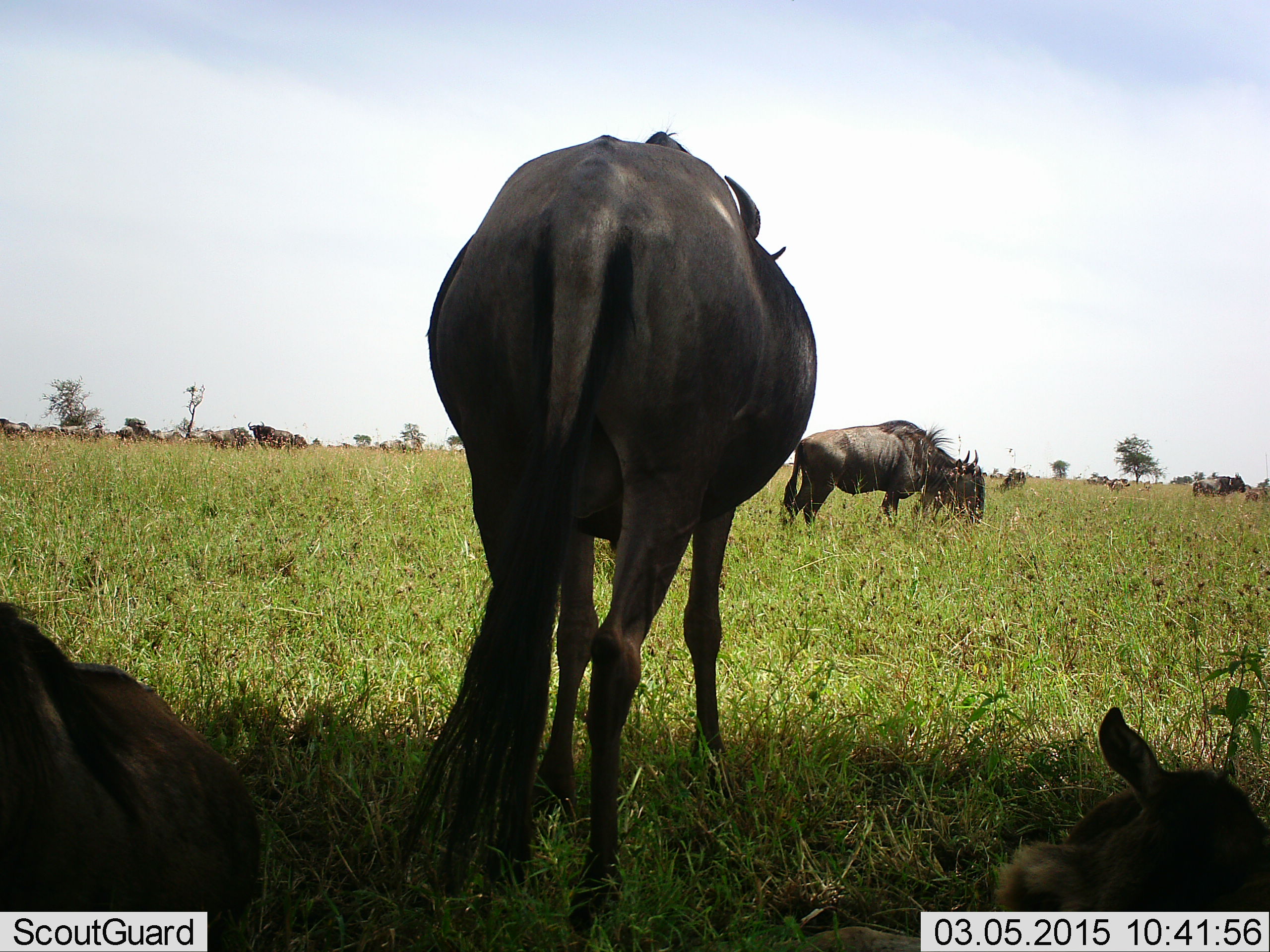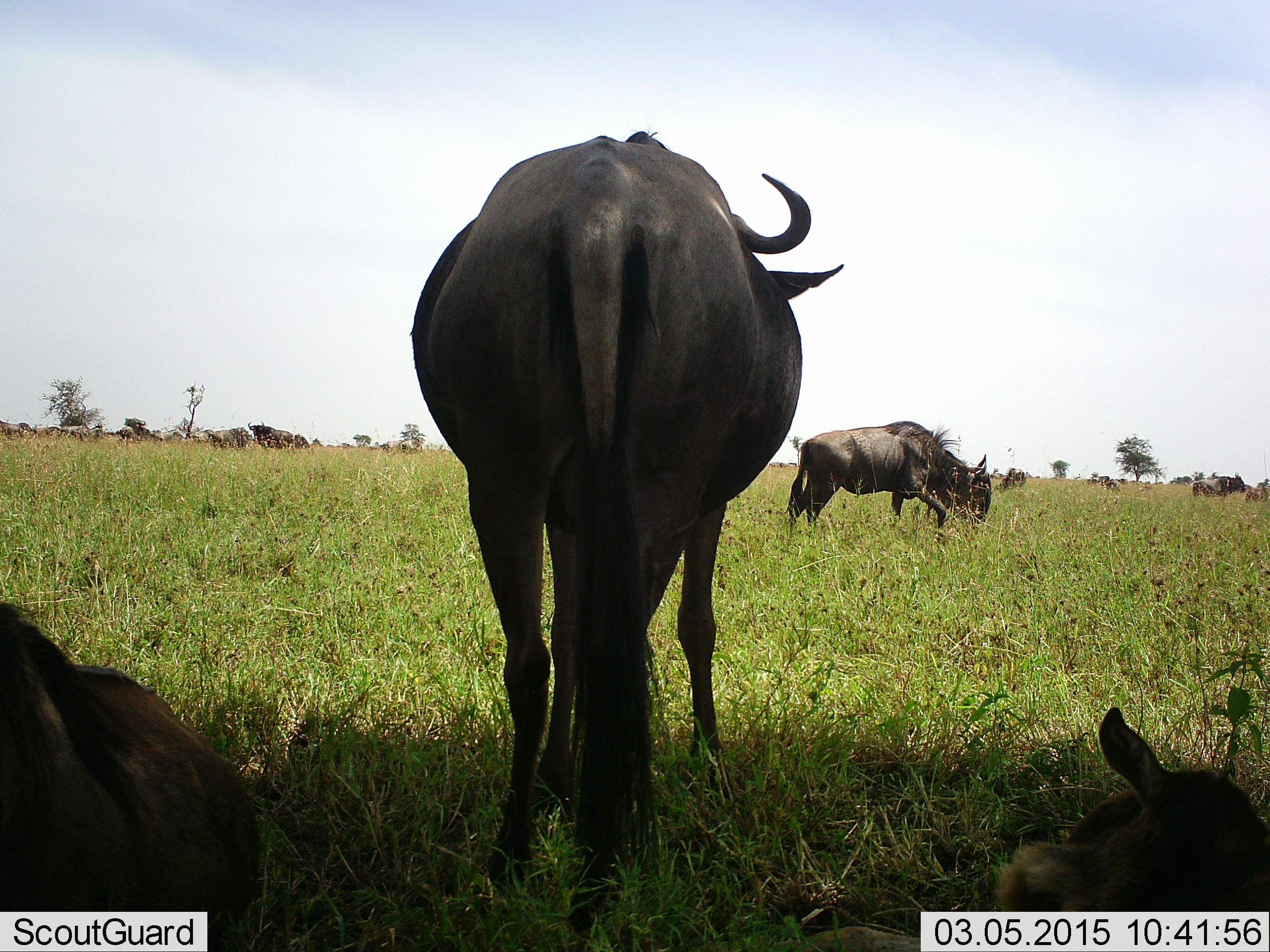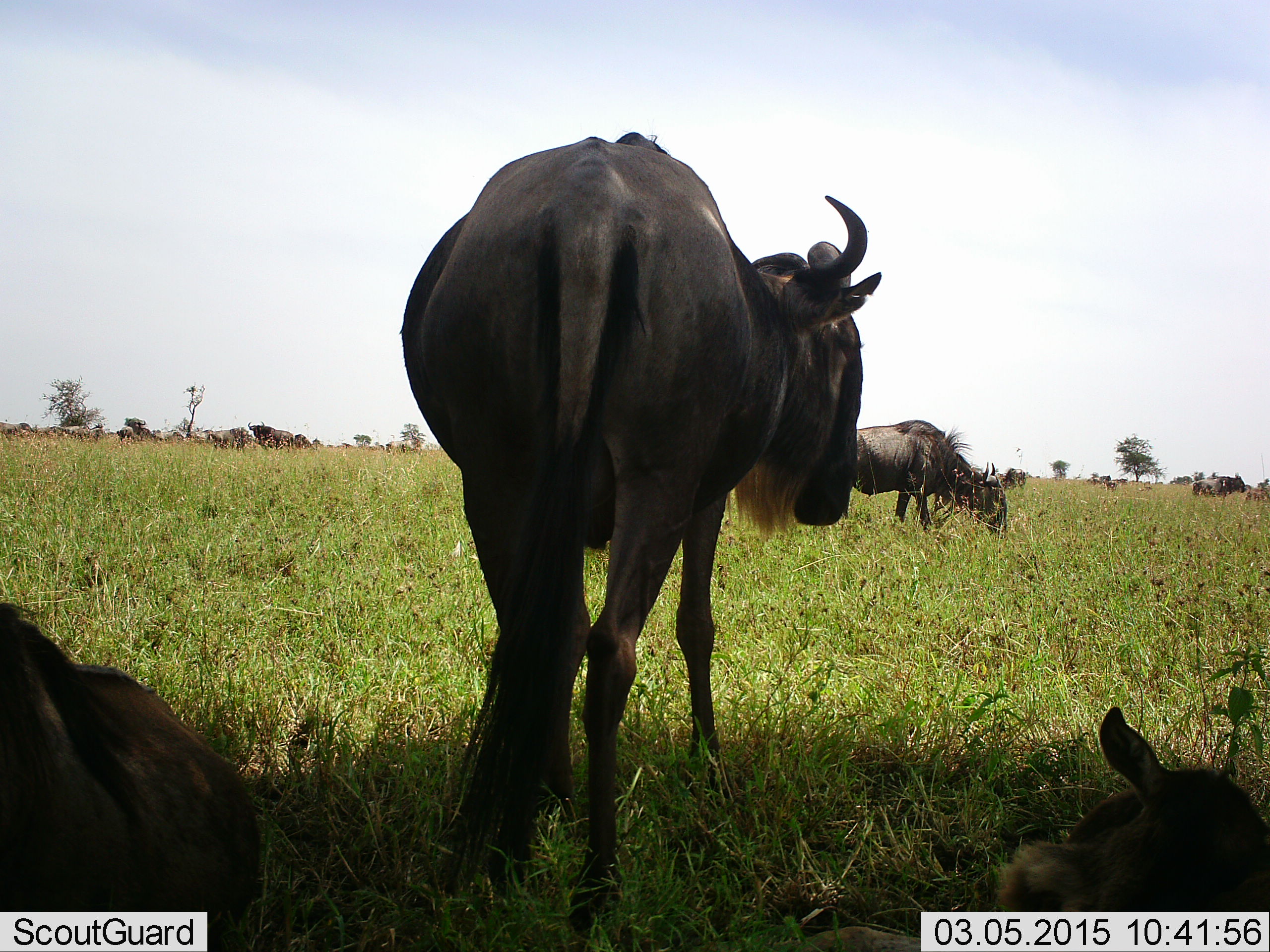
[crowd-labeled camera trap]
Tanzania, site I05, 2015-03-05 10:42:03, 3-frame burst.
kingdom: Animalia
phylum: Chordata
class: Mammalia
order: Artiodactyla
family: Bovidae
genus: Connochaetes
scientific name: Connochaetes taurinus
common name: blue wildebeest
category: wildebeest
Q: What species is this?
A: Wildebeest (blue wildebeest) (Connochaetes taurinus).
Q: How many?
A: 11-50.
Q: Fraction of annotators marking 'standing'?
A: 100%.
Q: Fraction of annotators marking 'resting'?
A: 100%.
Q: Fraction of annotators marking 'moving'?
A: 30%.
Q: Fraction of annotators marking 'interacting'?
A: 0%.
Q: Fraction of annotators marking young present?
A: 0%.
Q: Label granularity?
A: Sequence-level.